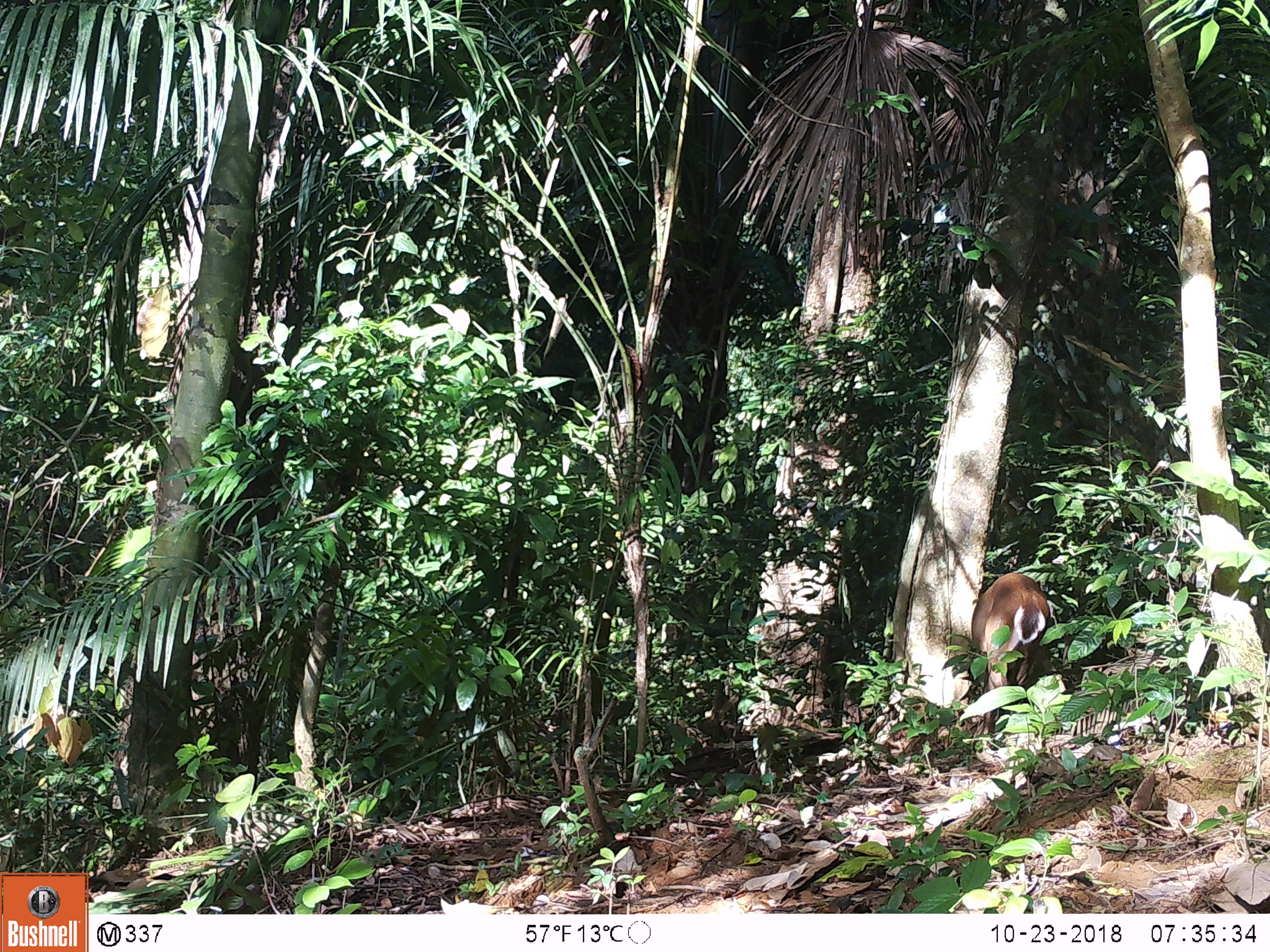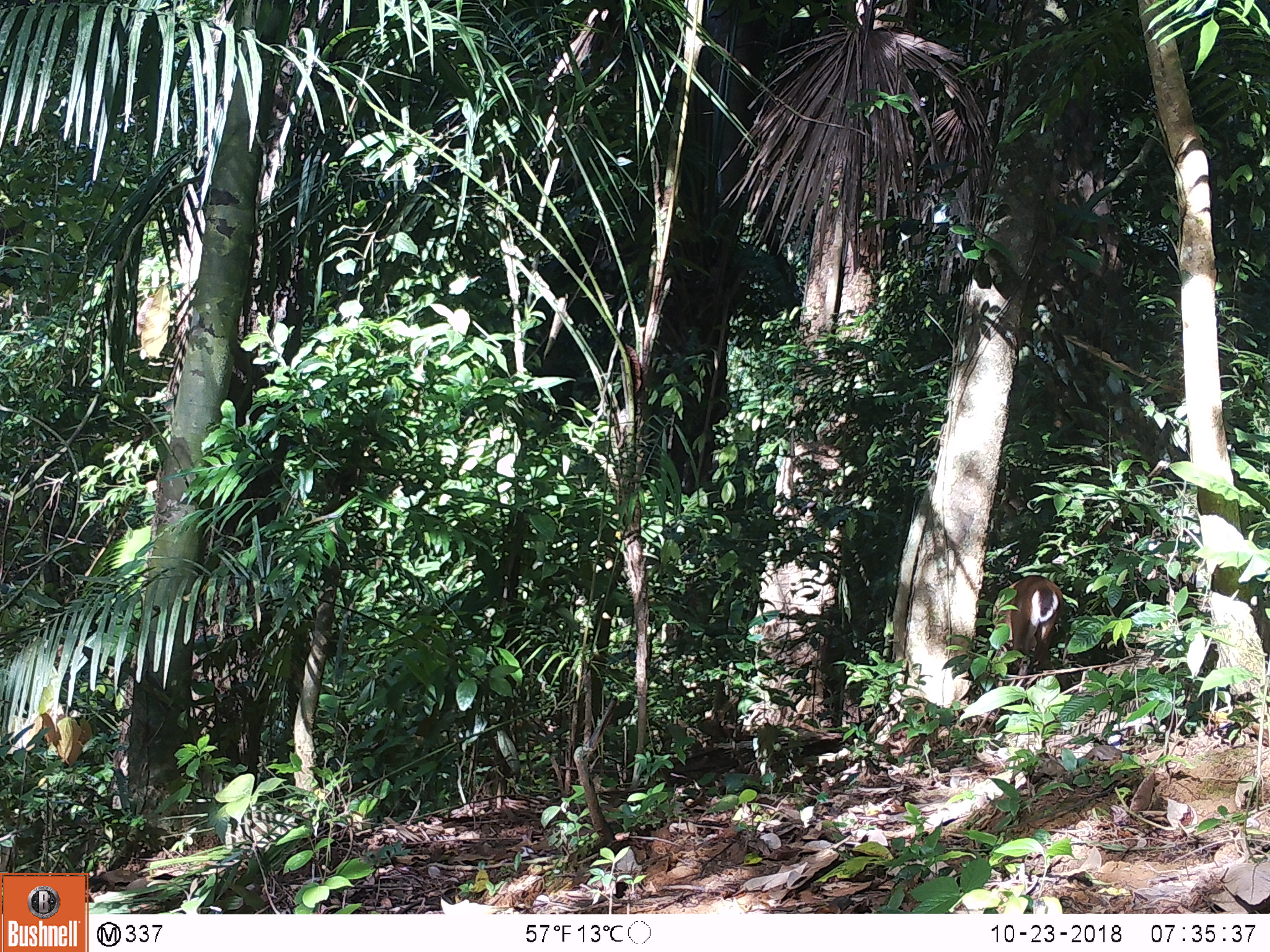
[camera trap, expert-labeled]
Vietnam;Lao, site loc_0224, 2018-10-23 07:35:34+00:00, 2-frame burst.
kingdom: Animalia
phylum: Chordata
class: Mammalia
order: Artiodactyla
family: Cervidae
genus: Muntiacus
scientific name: Muntiacus vuquangensis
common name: large-antlered muntjac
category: large antlered muntjac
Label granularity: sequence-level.